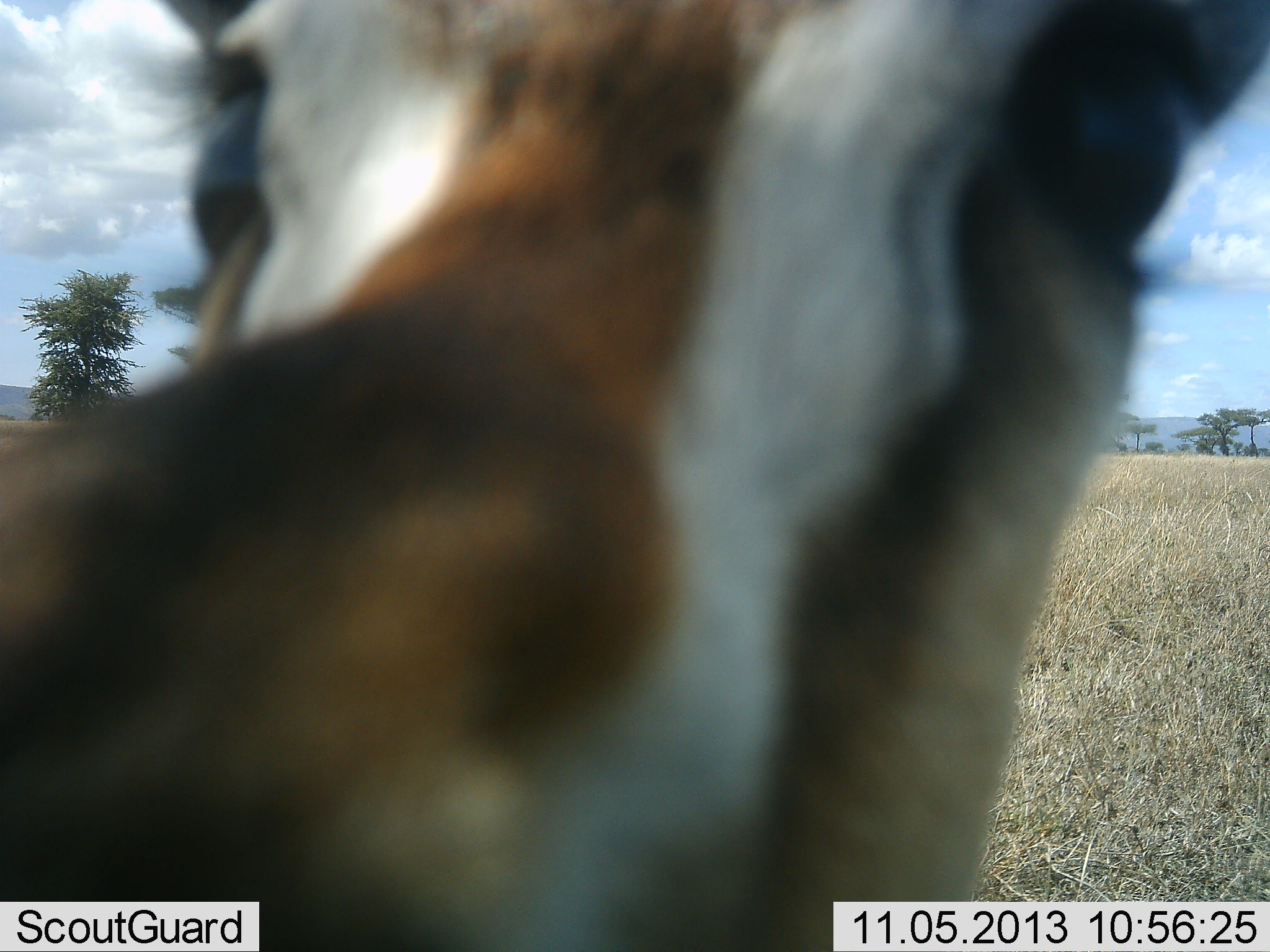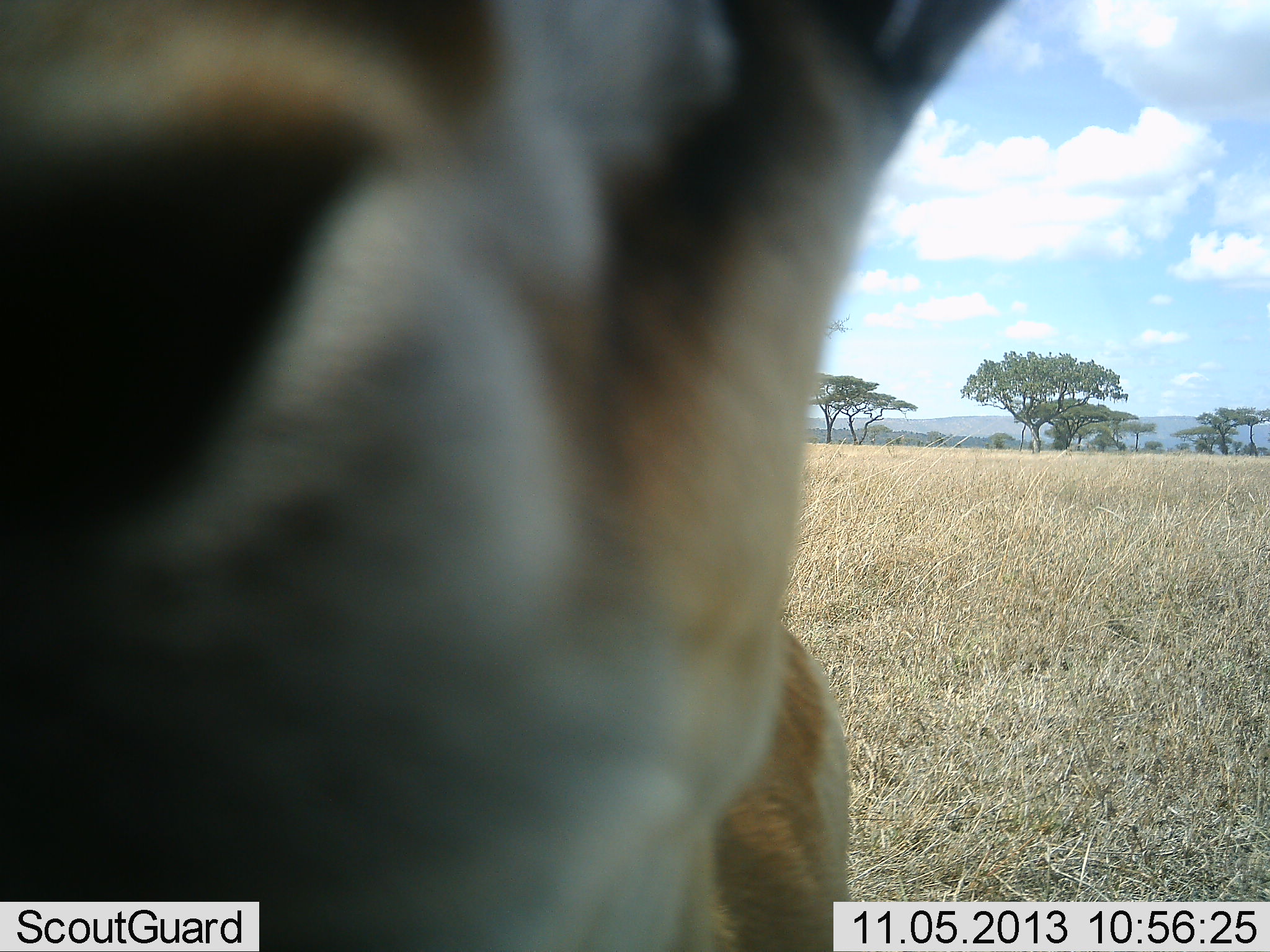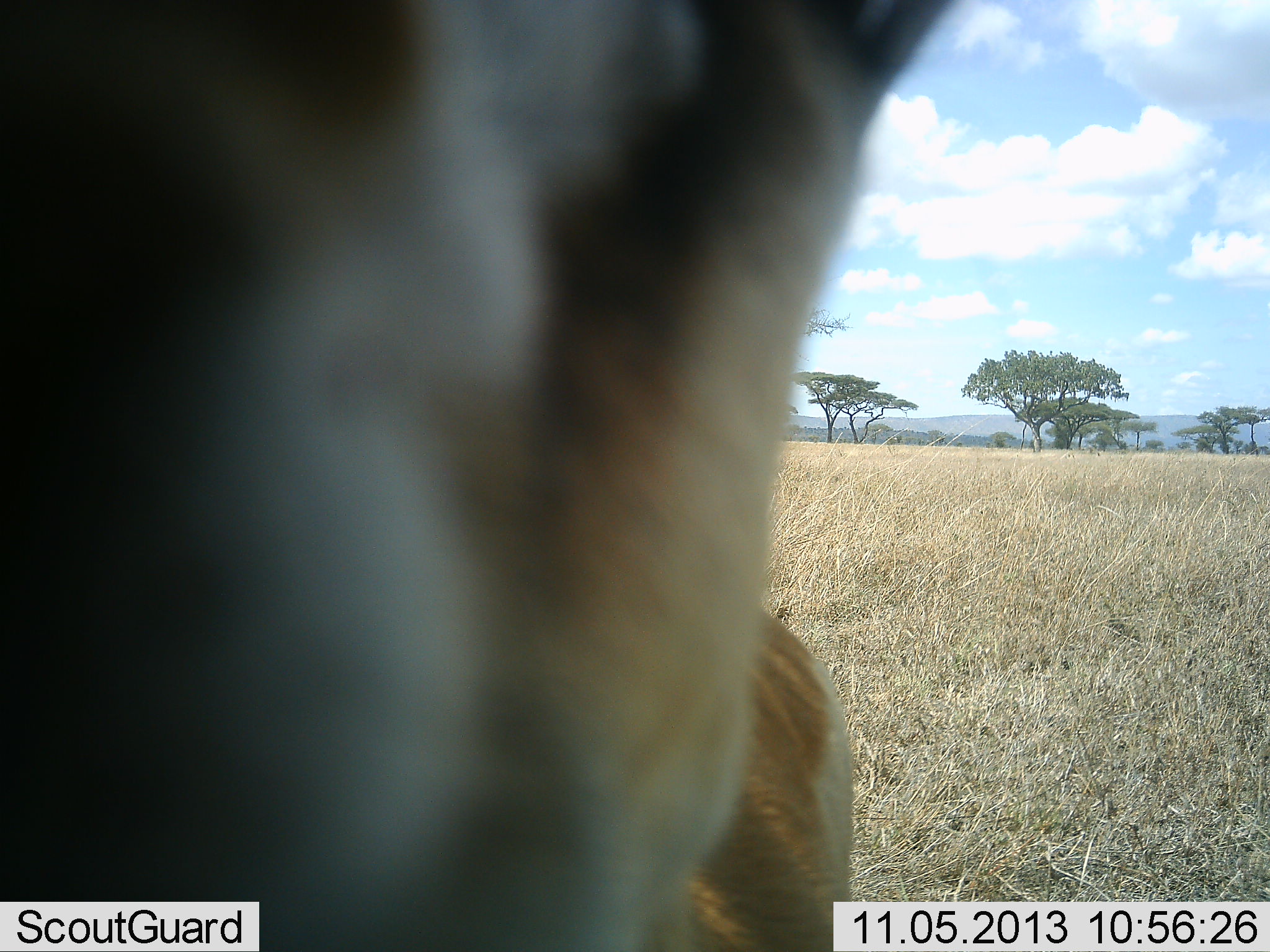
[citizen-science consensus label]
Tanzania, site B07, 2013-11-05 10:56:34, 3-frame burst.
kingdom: Animalia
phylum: Chordata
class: Mammalia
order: Artiodactyla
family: Bovidae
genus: Eudorcas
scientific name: Eudorcas thomsonii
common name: thomson's gazelle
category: gazellethomsons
Gazellethomsons (thomson's gazelle) (Eudorcas thomsonii), count 1. Behavior (volunteer vote fractions): standing 90%, resting 0%, moving 0%, interacting 10%. Young present (vote fraction): 0%. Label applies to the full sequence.